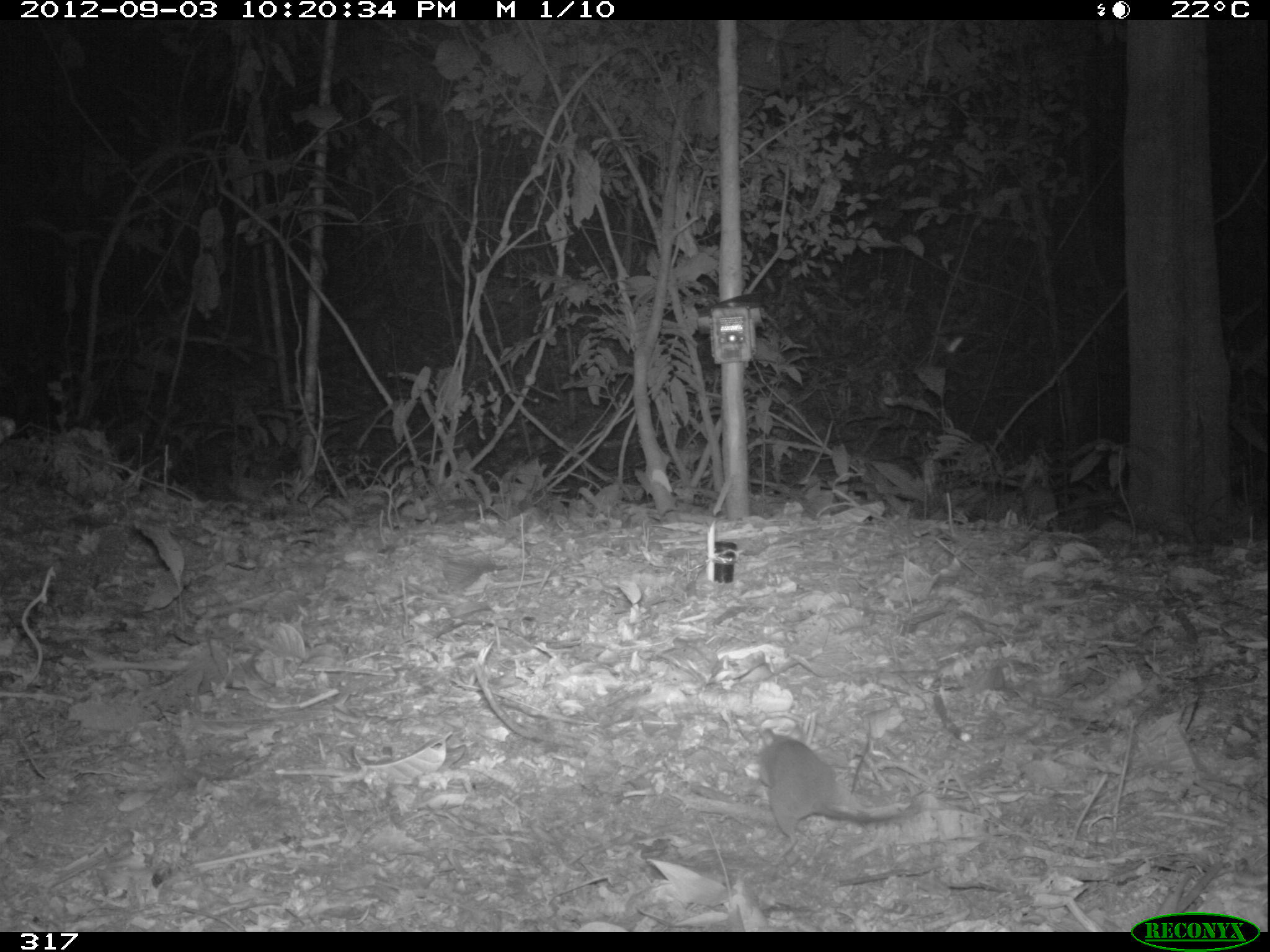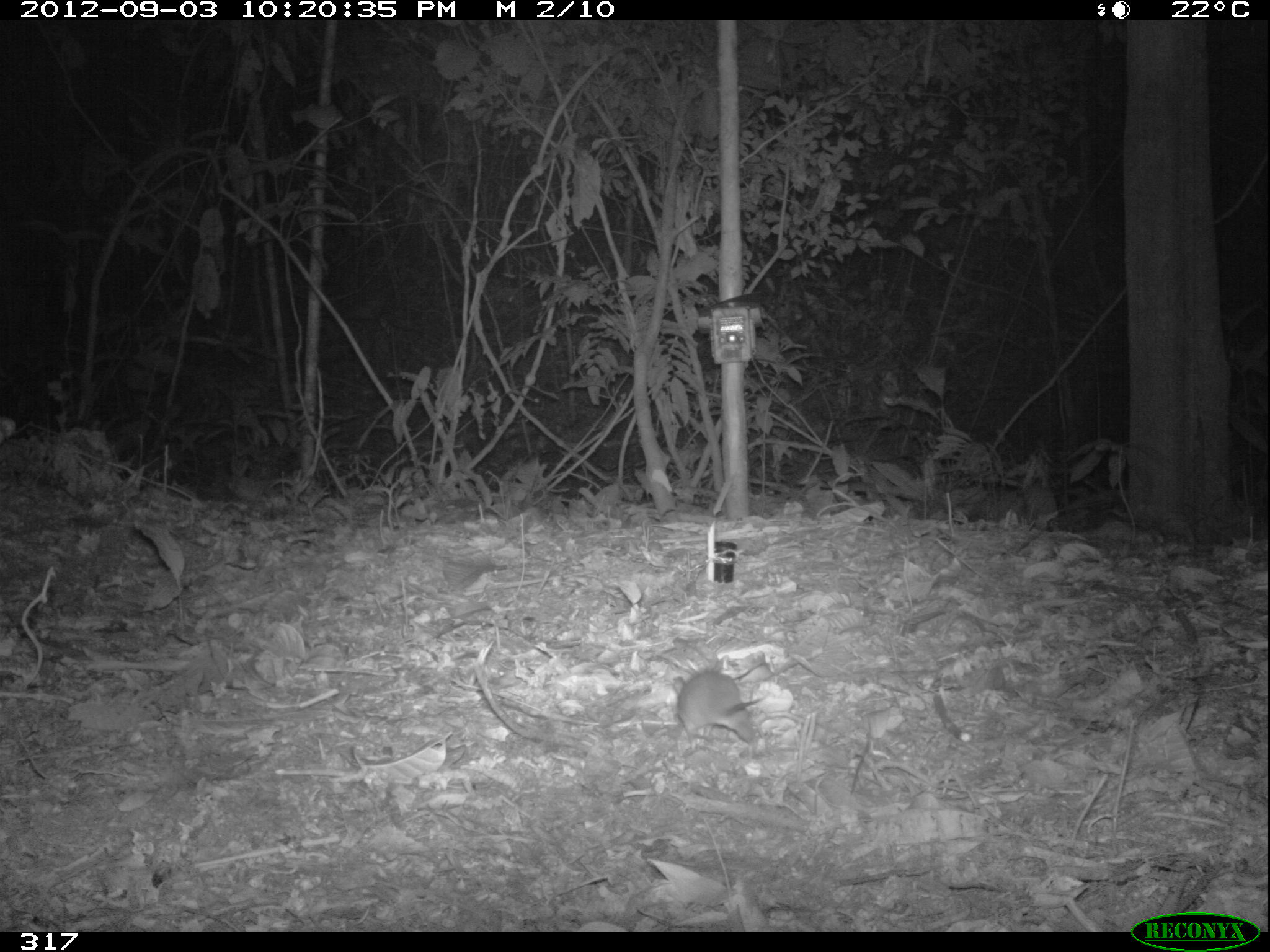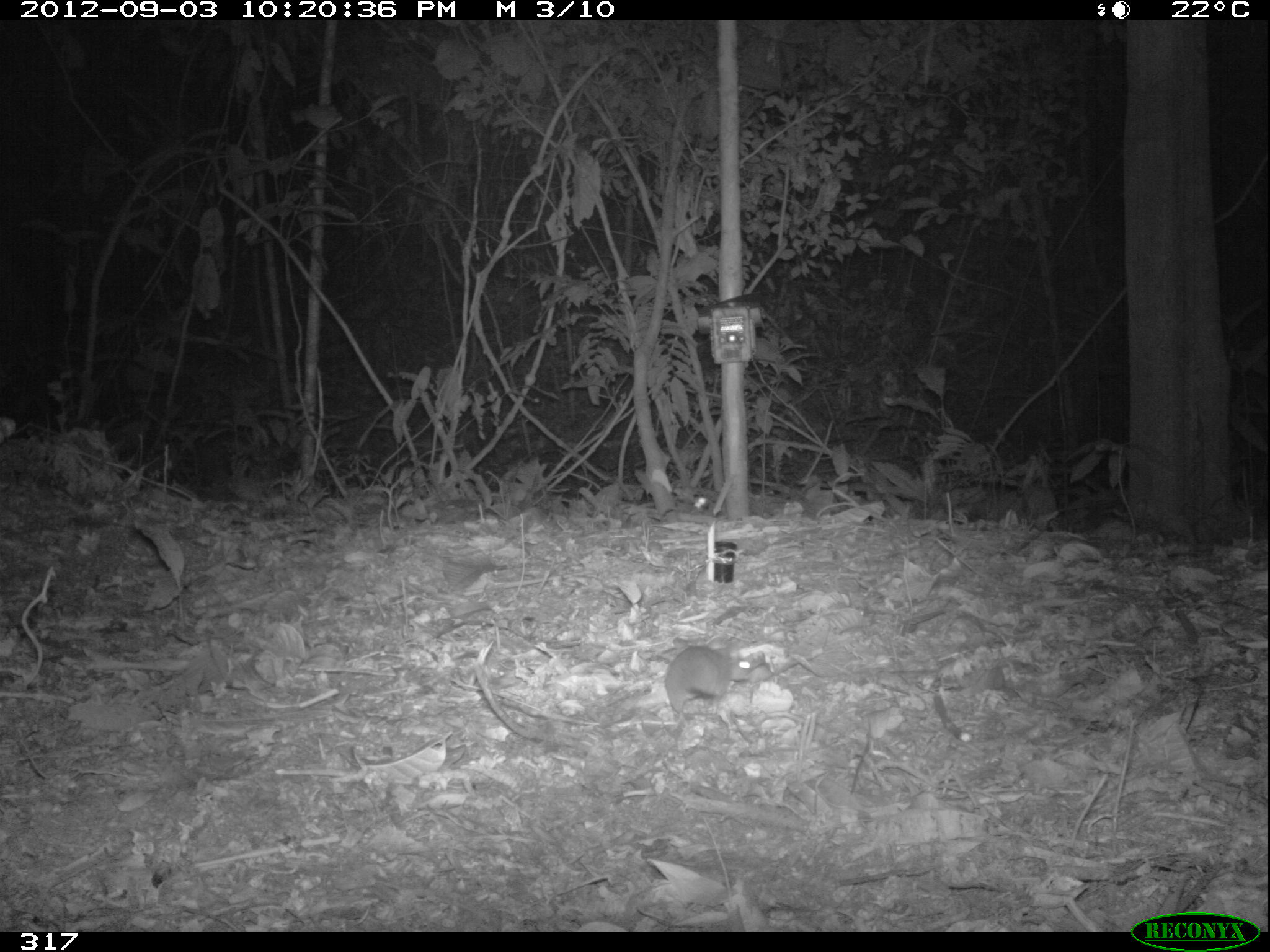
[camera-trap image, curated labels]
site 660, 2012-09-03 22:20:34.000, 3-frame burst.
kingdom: Animalia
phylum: Chordata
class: Mammalia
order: Rodentia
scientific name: Rodentia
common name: rodents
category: unknown rodent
Unknown rodent (rodents) (Rodentia).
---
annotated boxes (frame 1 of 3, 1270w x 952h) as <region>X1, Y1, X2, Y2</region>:
unknown rodent: <region>755, 727, 893, 856</region>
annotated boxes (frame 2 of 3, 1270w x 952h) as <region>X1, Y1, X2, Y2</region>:
unknown rodent: <region>674, 667, 760, 751</region>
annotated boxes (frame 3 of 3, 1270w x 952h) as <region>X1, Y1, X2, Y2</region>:
unknown rodent: <region>662, 644, 749, 718</region>